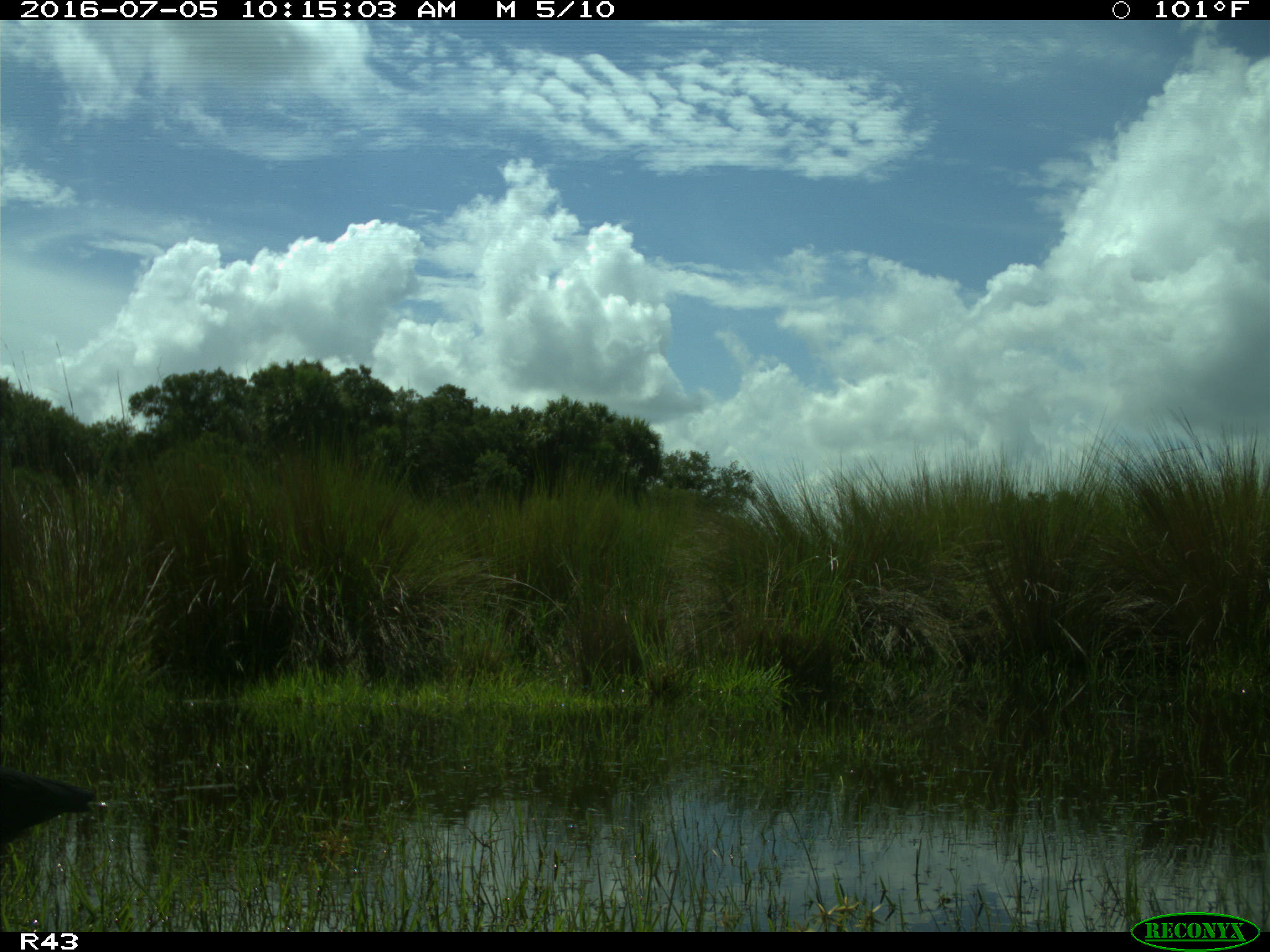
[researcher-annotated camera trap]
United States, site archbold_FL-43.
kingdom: Animalia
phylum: Chordata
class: Aves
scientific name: Aves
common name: birds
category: unidentified bird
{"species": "unidentified bird (birds) (Aves)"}